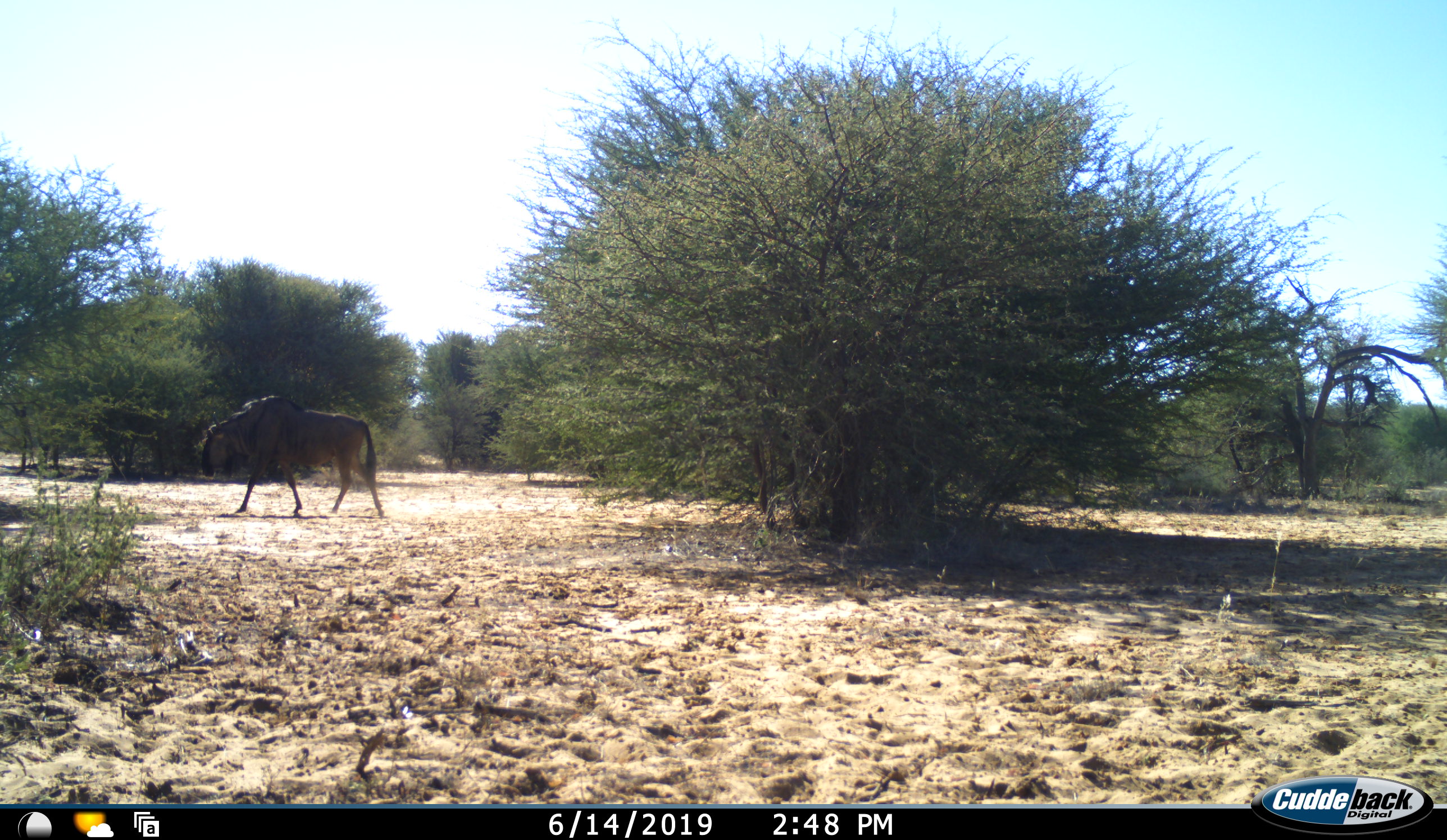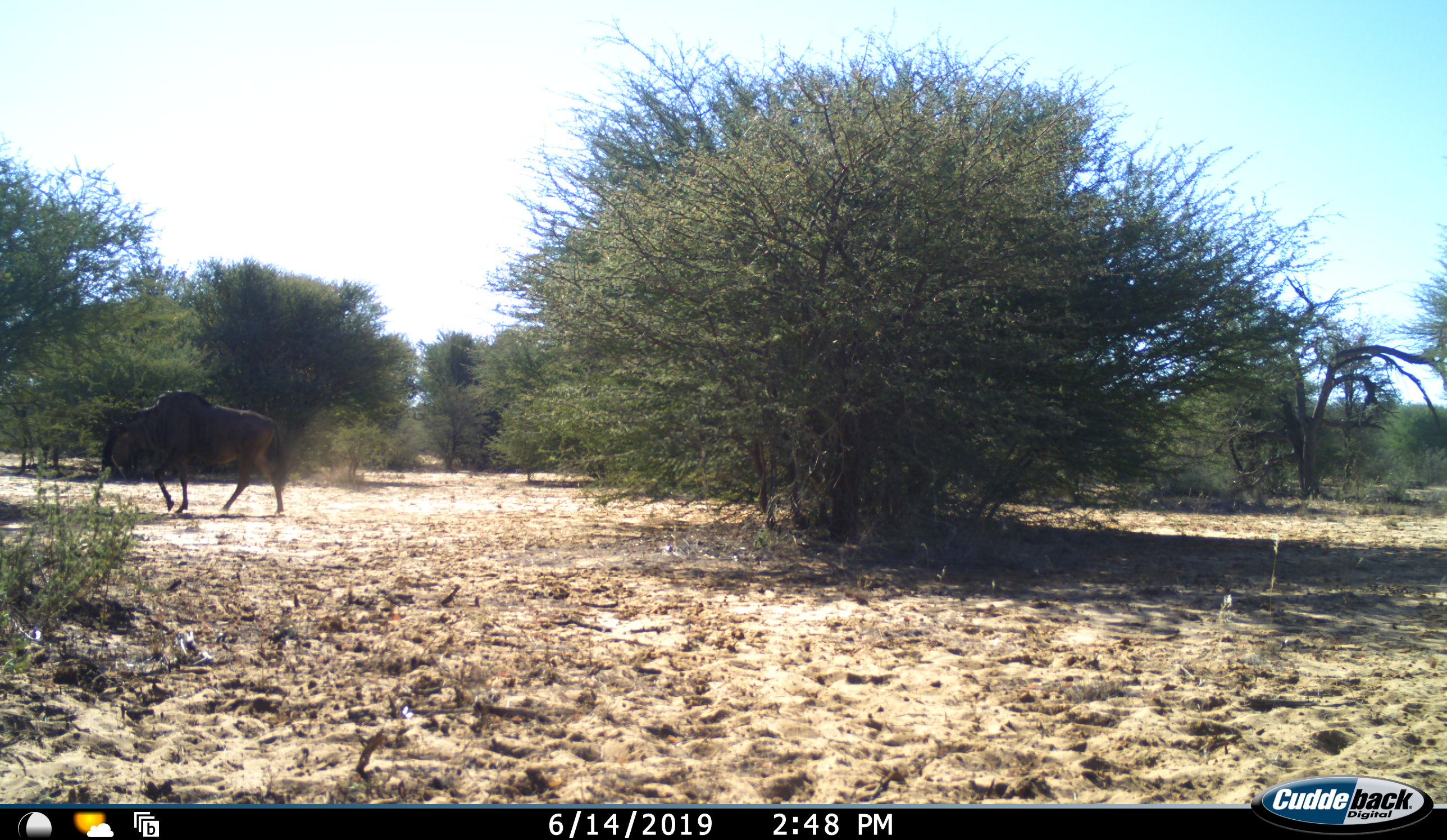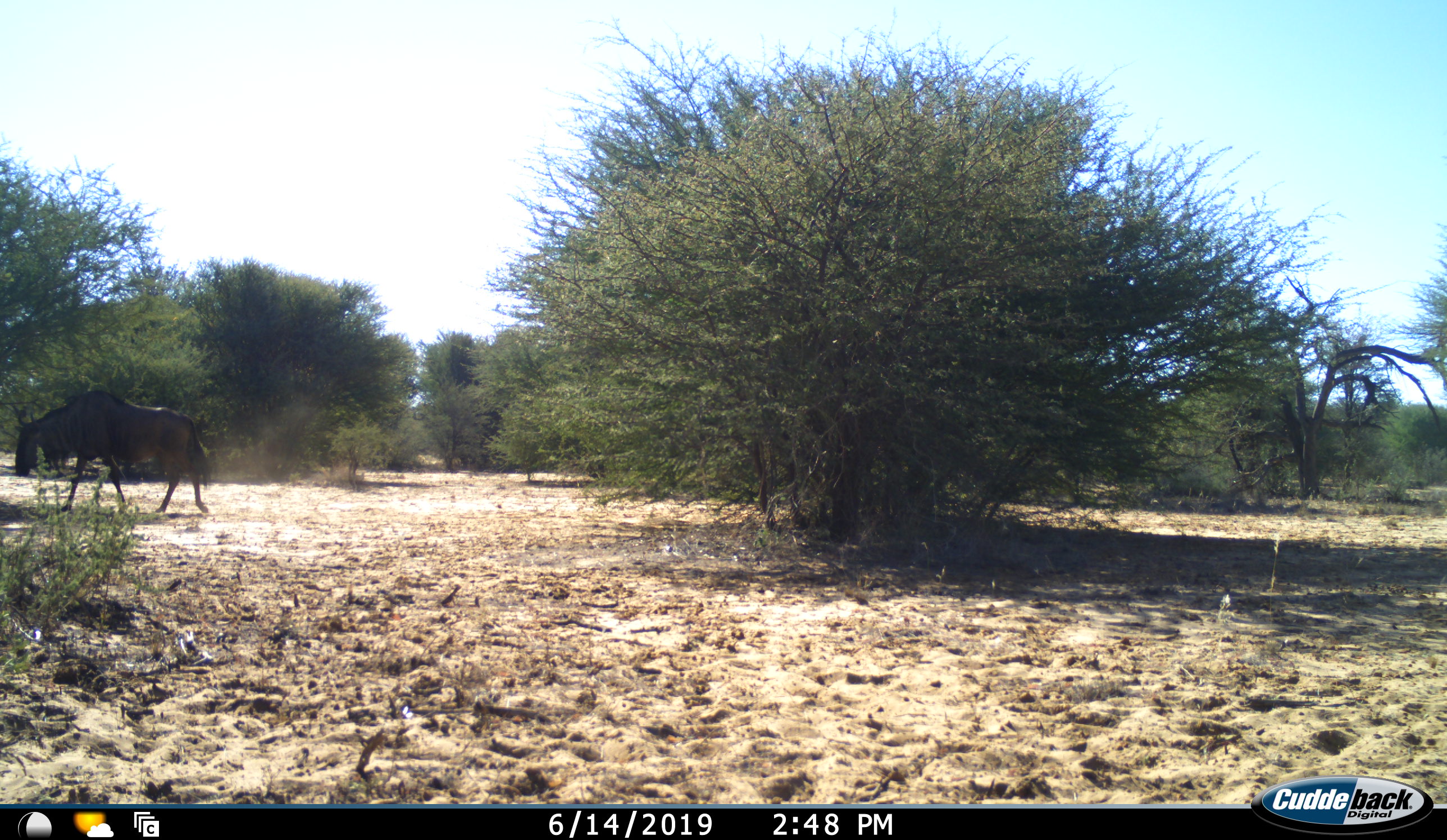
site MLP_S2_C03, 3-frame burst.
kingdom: Animalia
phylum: Chordata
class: Mammalia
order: Artiodactyla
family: Bovidae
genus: Connochaetes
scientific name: Connochaetes taurinus taurinus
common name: blue wildebeest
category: wildebeestblue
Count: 1.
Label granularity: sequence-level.